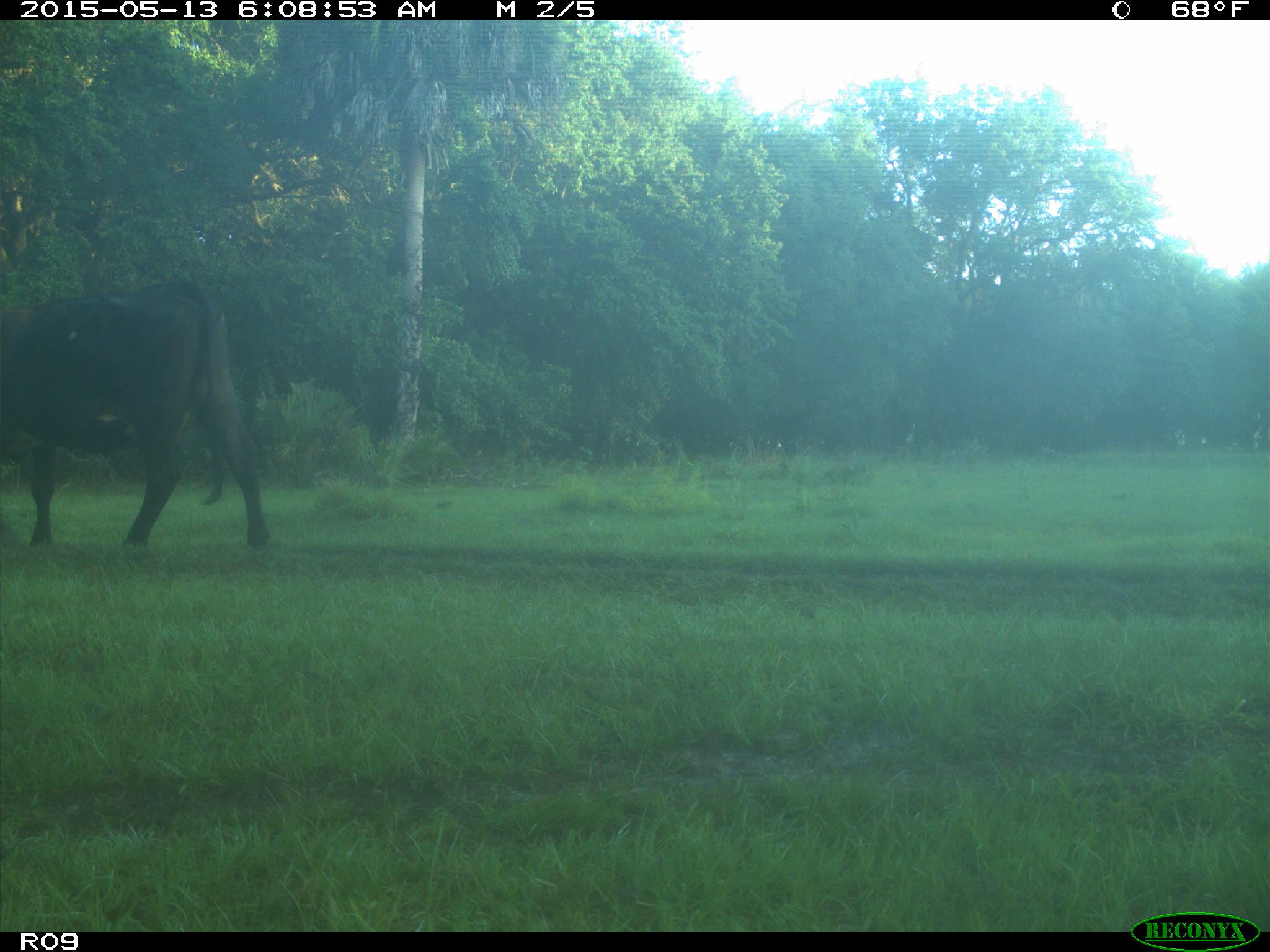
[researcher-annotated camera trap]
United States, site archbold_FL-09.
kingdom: Animalia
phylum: Chordata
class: Mammalia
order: Artiodactyla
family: Bovidae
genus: Bos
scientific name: Bos taurus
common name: domestic cow